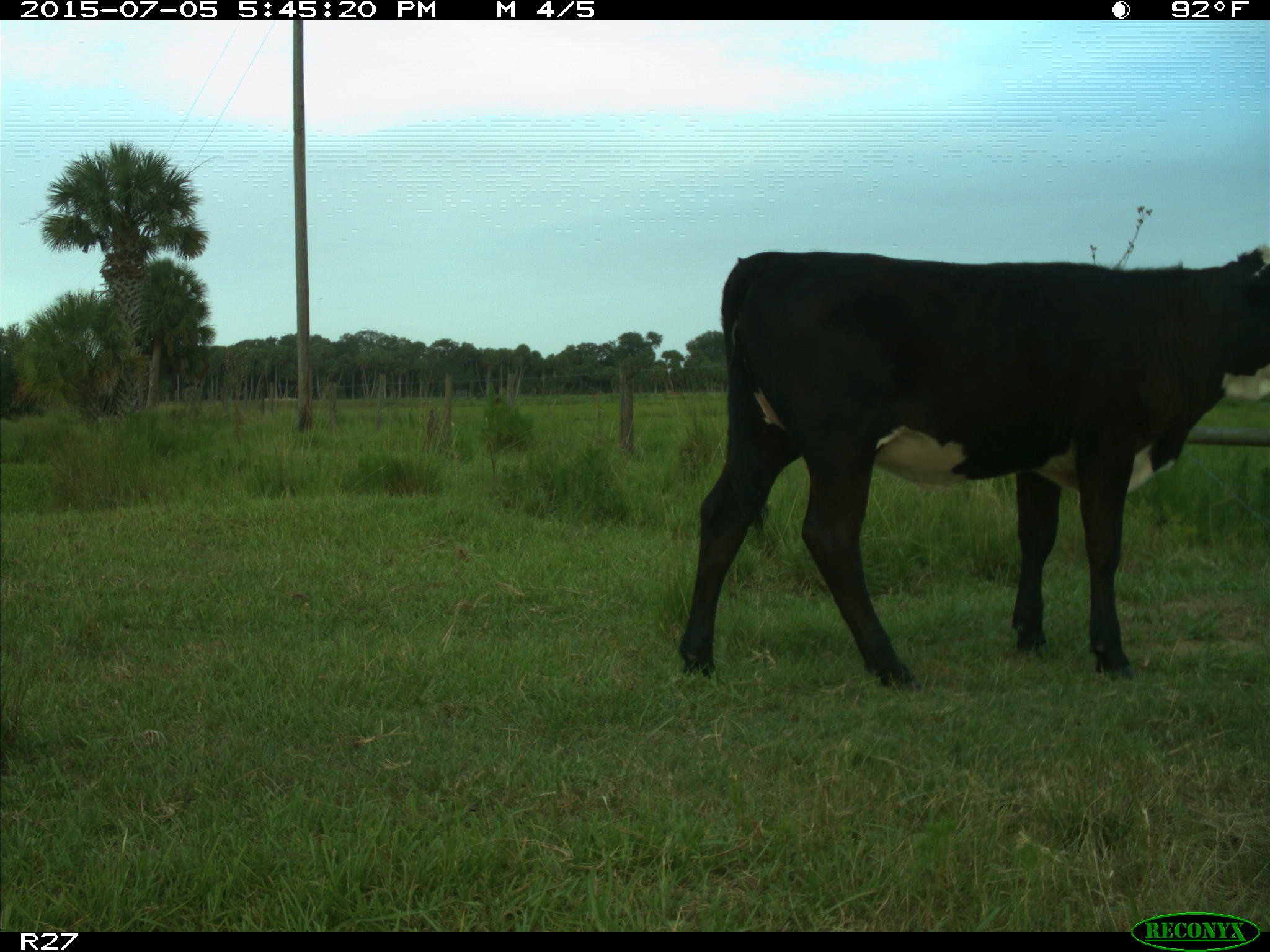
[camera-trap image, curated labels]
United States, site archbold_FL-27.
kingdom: Animalia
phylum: Chordata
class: Mammalia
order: Artiodactyla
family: Bovidae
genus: Bos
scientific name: Bos taurus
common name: domestic cow